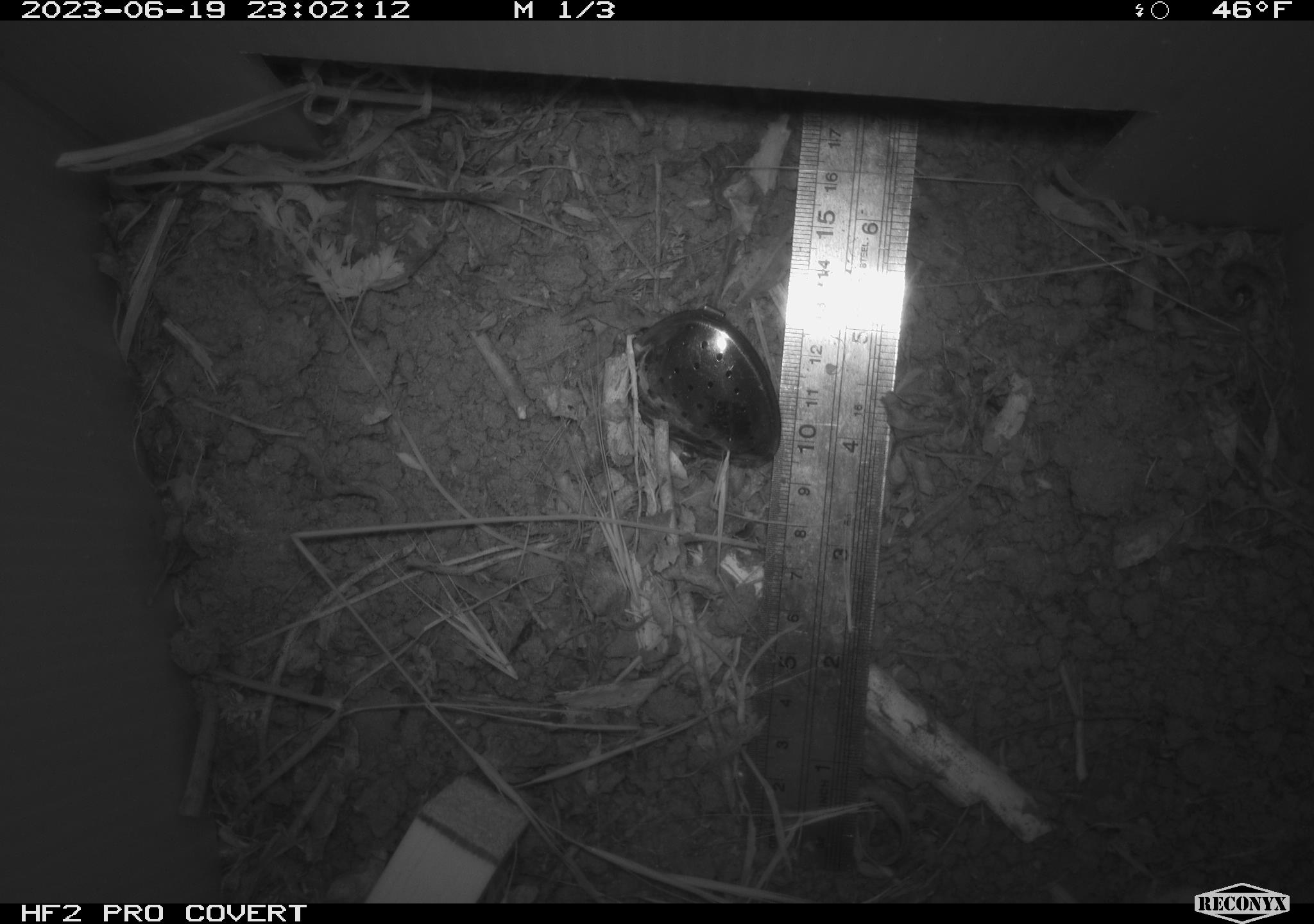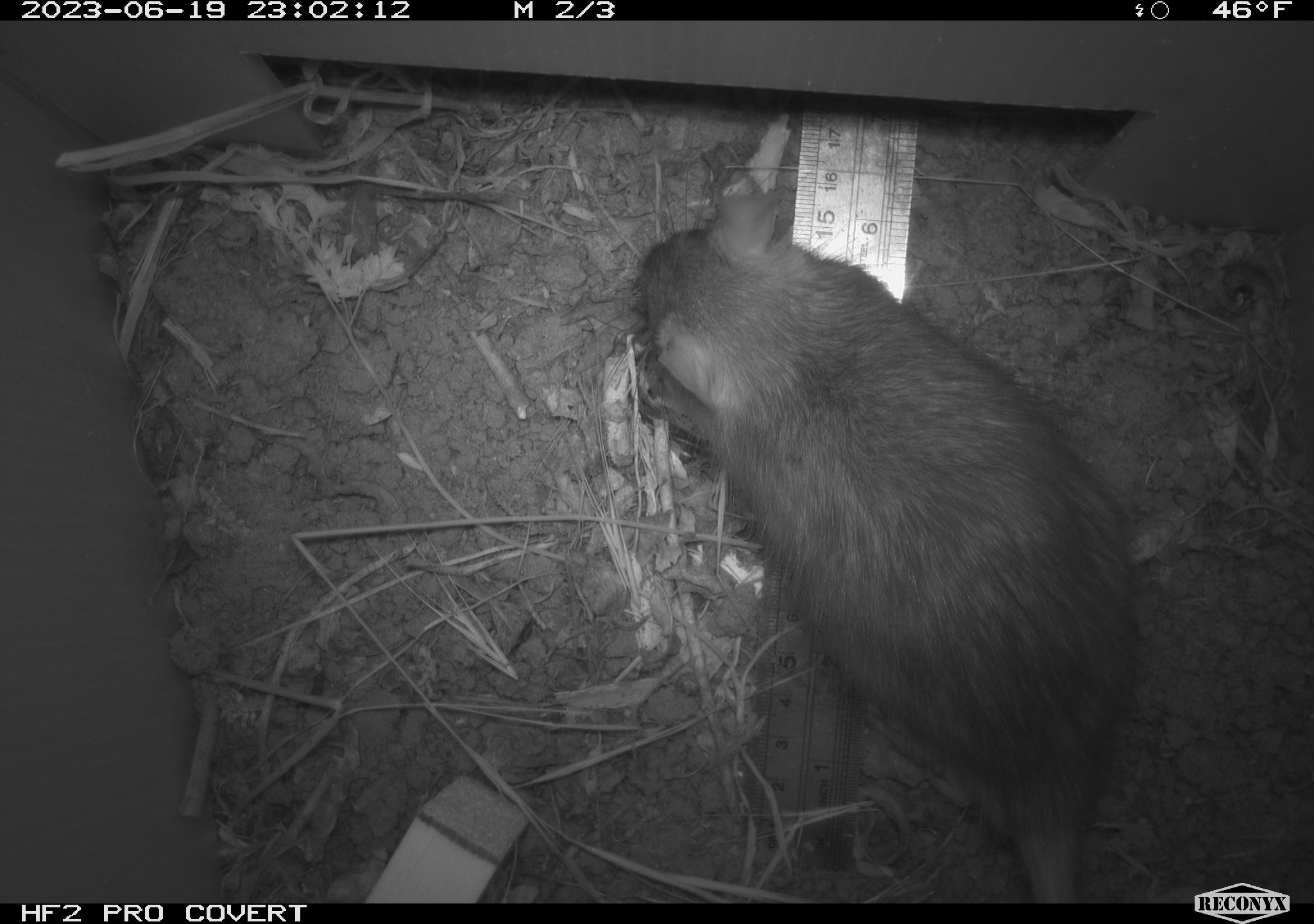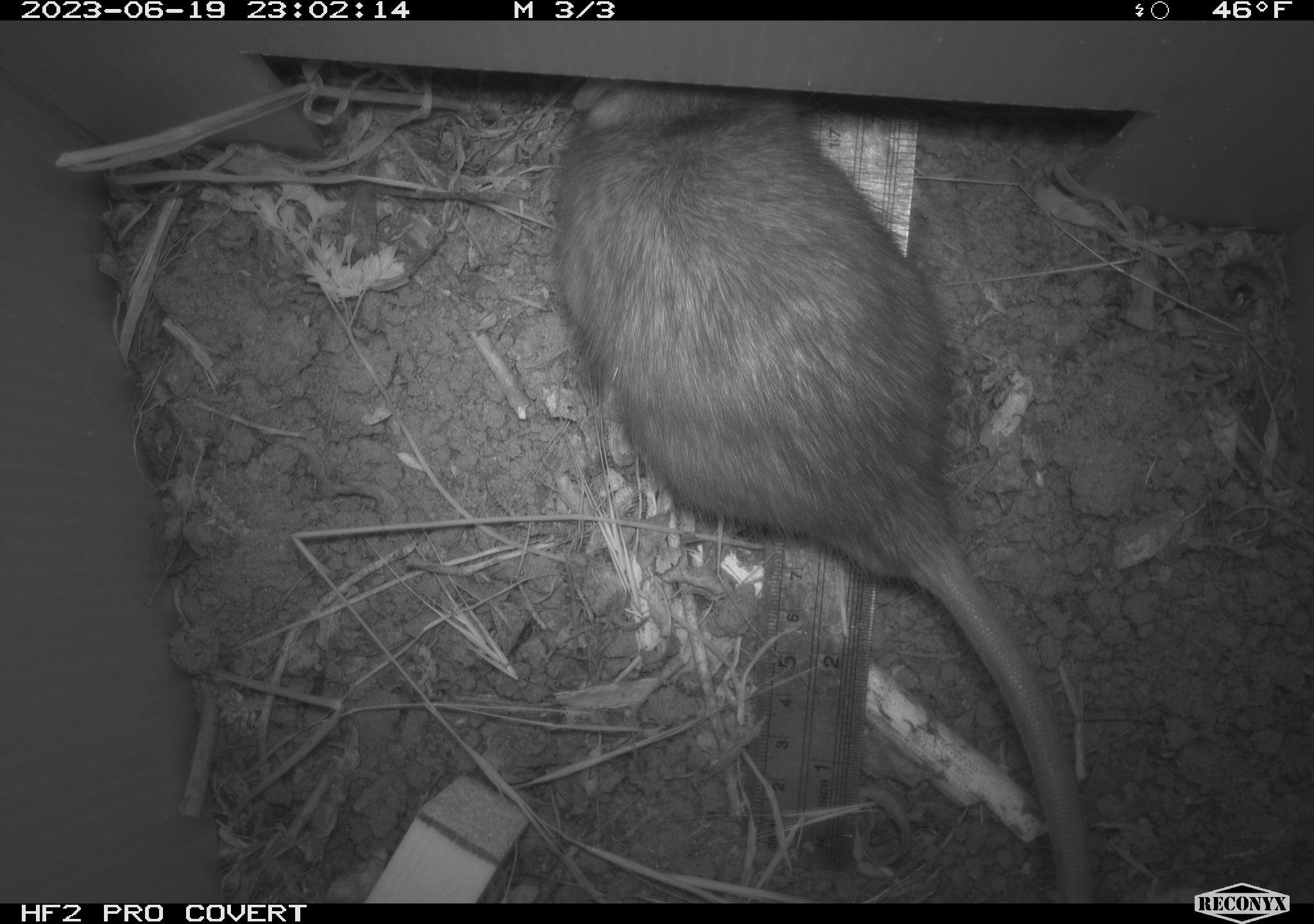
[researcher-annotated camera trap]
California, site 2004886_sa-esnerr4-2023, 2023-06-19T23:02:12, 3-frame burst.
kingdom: Animalia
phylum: Chordata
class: Mammalia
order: Rodentia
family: Muridae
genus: Rattus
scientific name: Rattus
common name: rat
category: rattus species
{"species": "rattus species (rat) (Rattus)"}